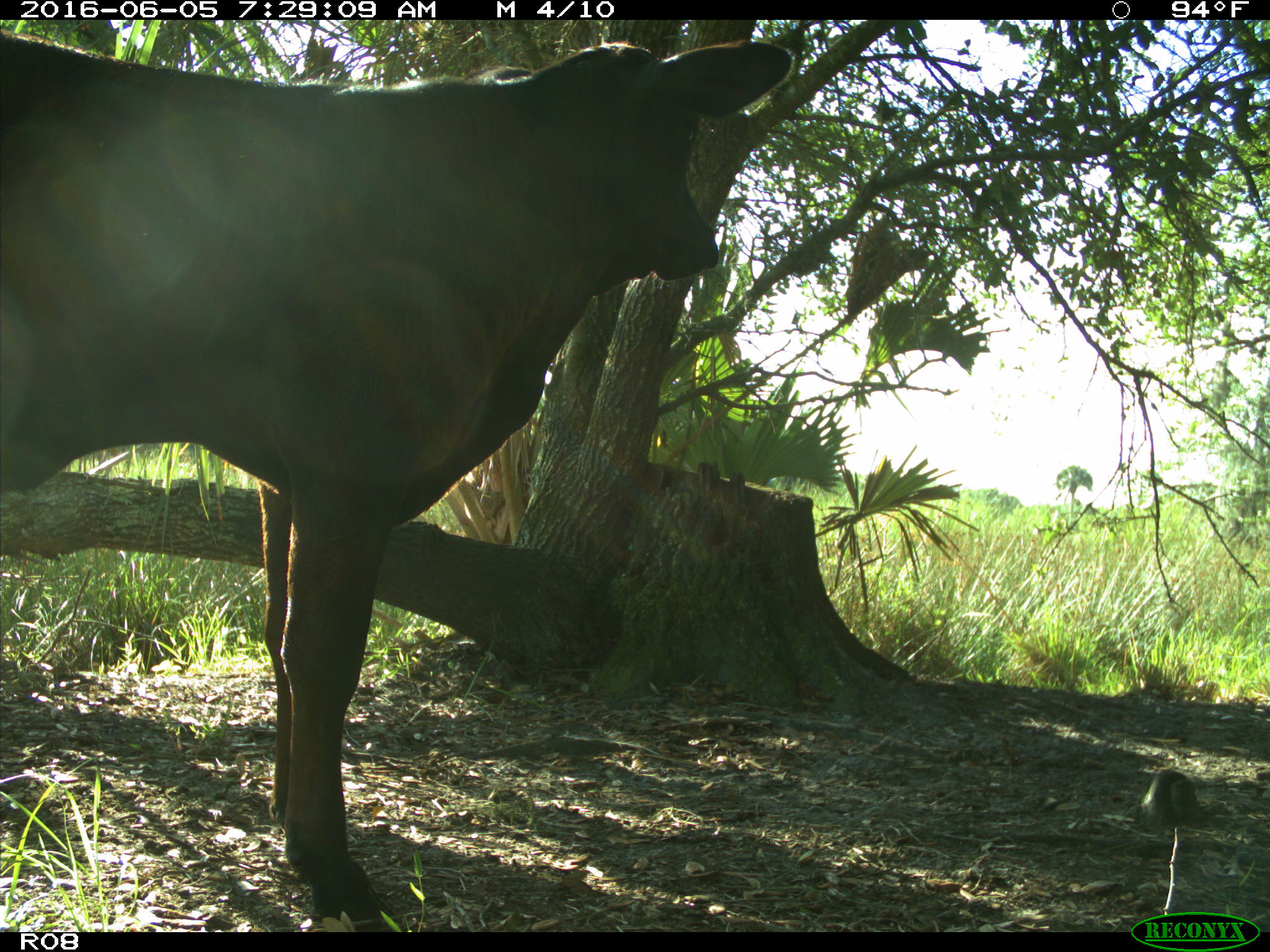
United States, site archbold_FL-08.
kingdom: Animalia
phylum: Chordata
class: Mammalia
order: Artiodactyla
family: Bovidae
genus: Bos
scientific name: Bos taurus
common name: domestic cow